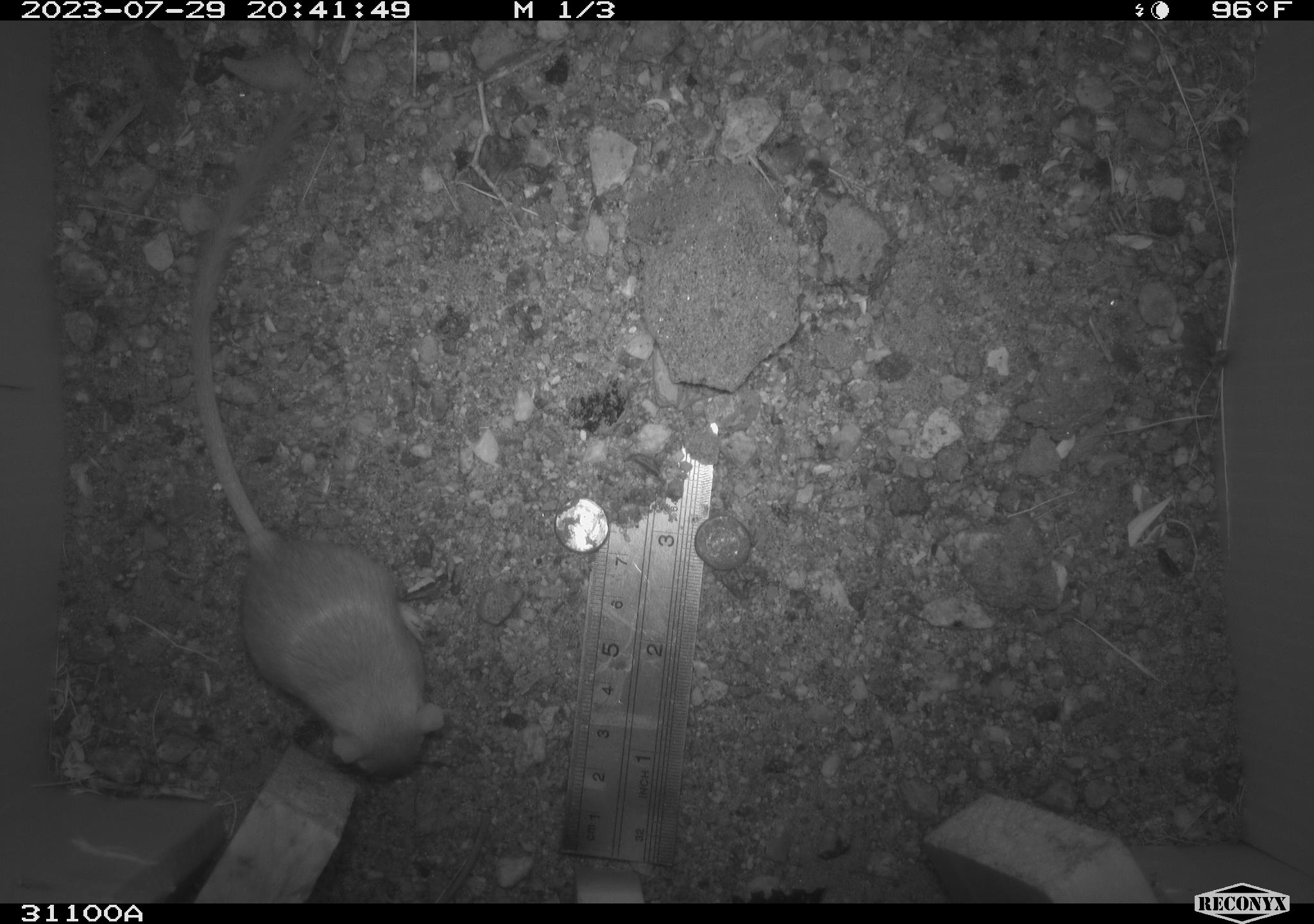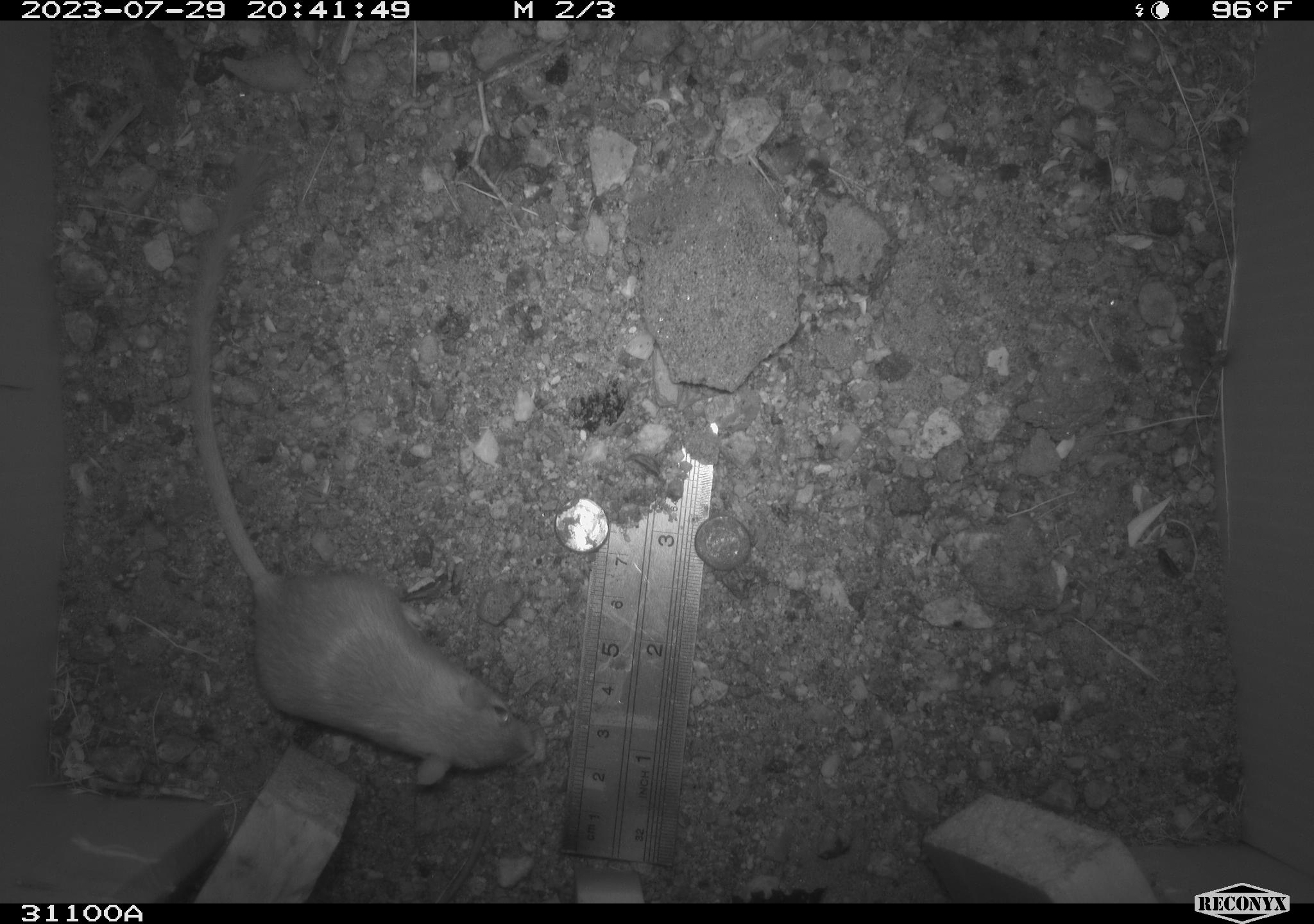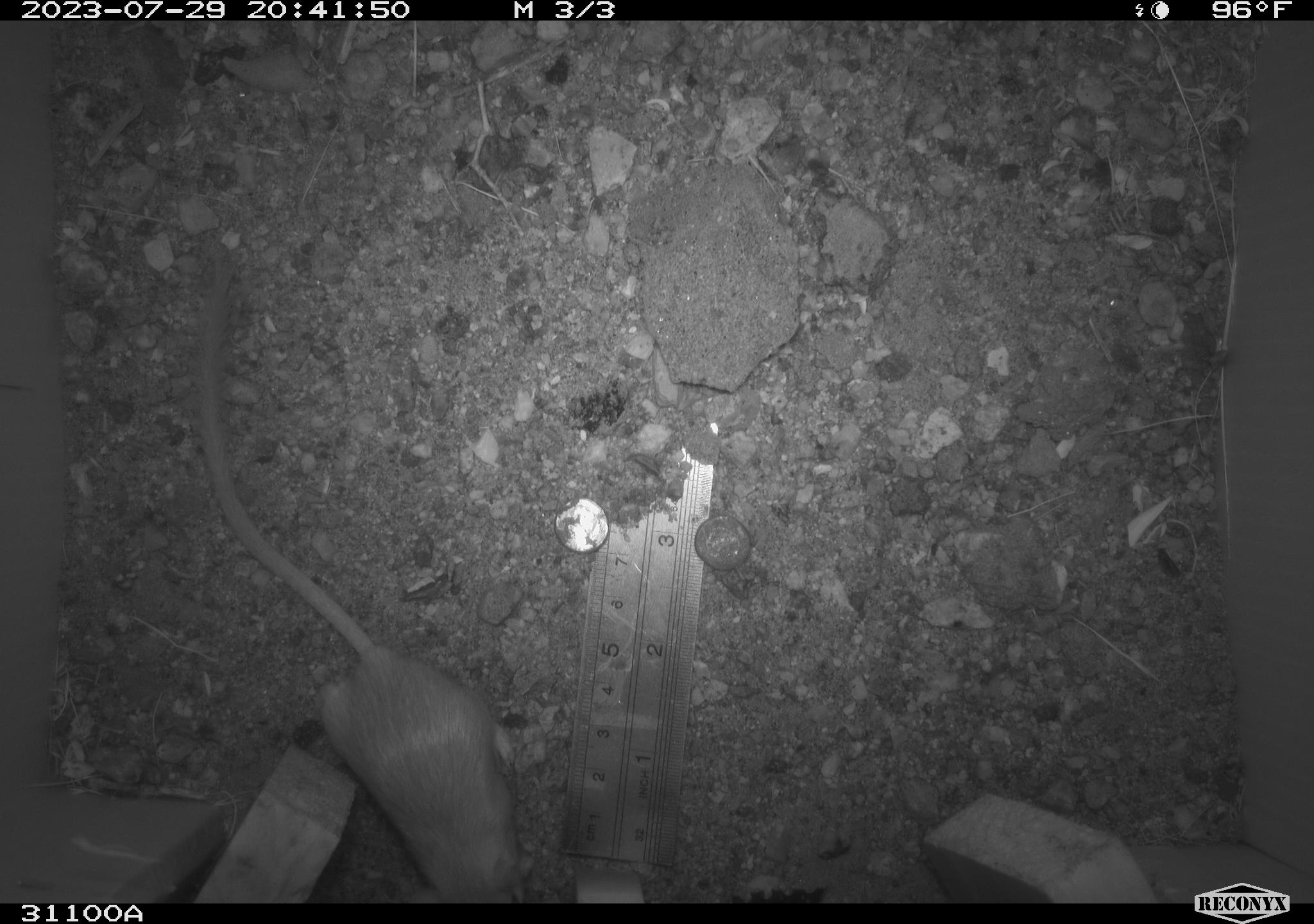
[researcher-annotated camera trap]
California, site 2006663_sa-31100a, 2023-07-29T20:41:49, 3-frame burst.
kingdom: Animalia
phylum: Chordata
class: Mammalia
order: Rodentia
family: Heteromyidae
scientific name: Heteromyidae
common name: kangaroo rats and pocket mice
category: heteromyidae family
Heteromyidae family (kangaroo rats and pocket mice) (Heteromyidae).